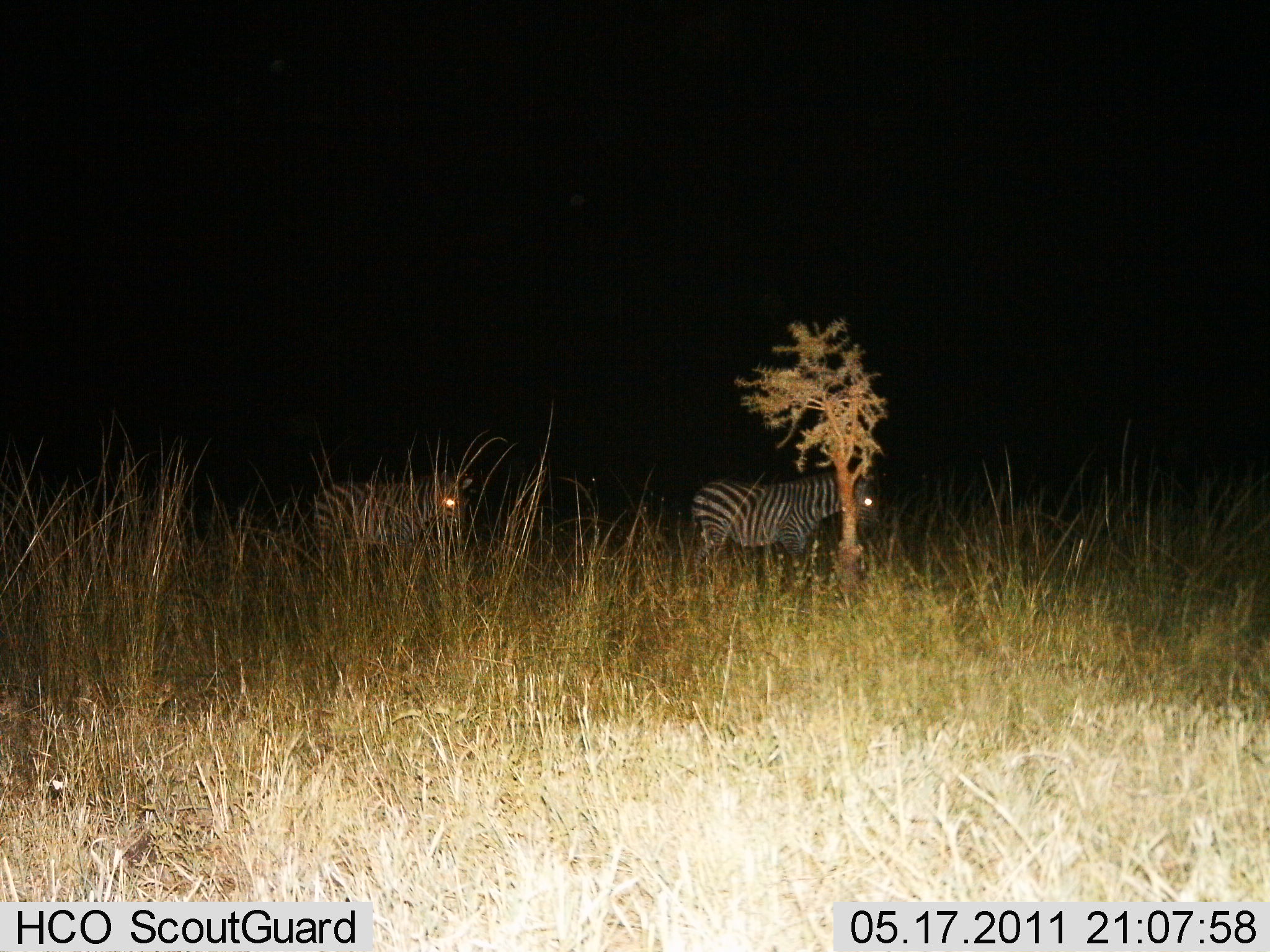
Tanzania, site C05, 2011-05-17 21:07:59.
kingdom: Animalia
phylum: Chordata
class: Mammalia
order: Perissodactyla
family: Equidae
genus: Equus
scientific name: Equus quagga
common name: plains zebra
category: zebra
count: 2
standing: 54%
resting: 0%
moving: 46%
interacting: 0%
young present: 0%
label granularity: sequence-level